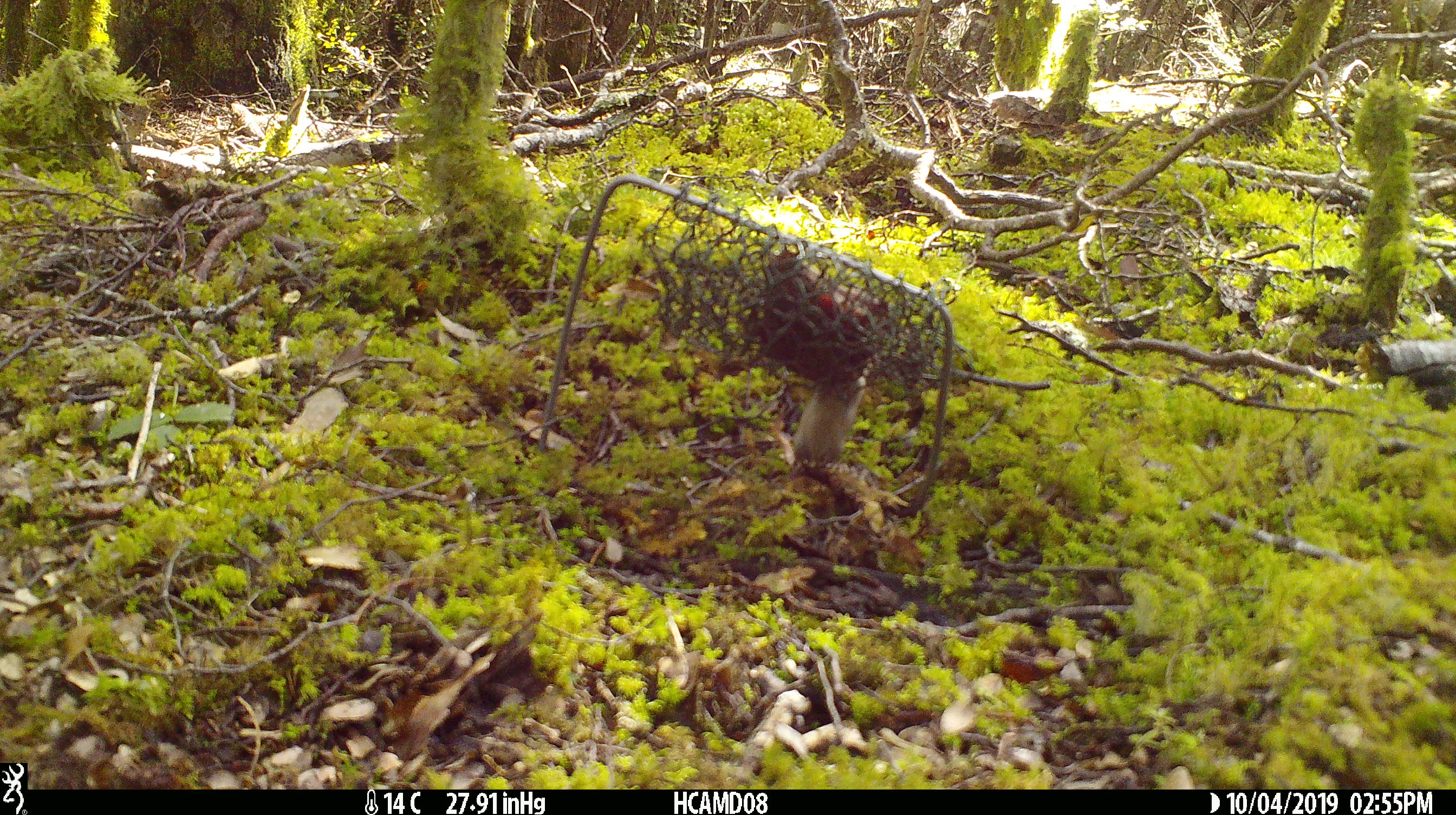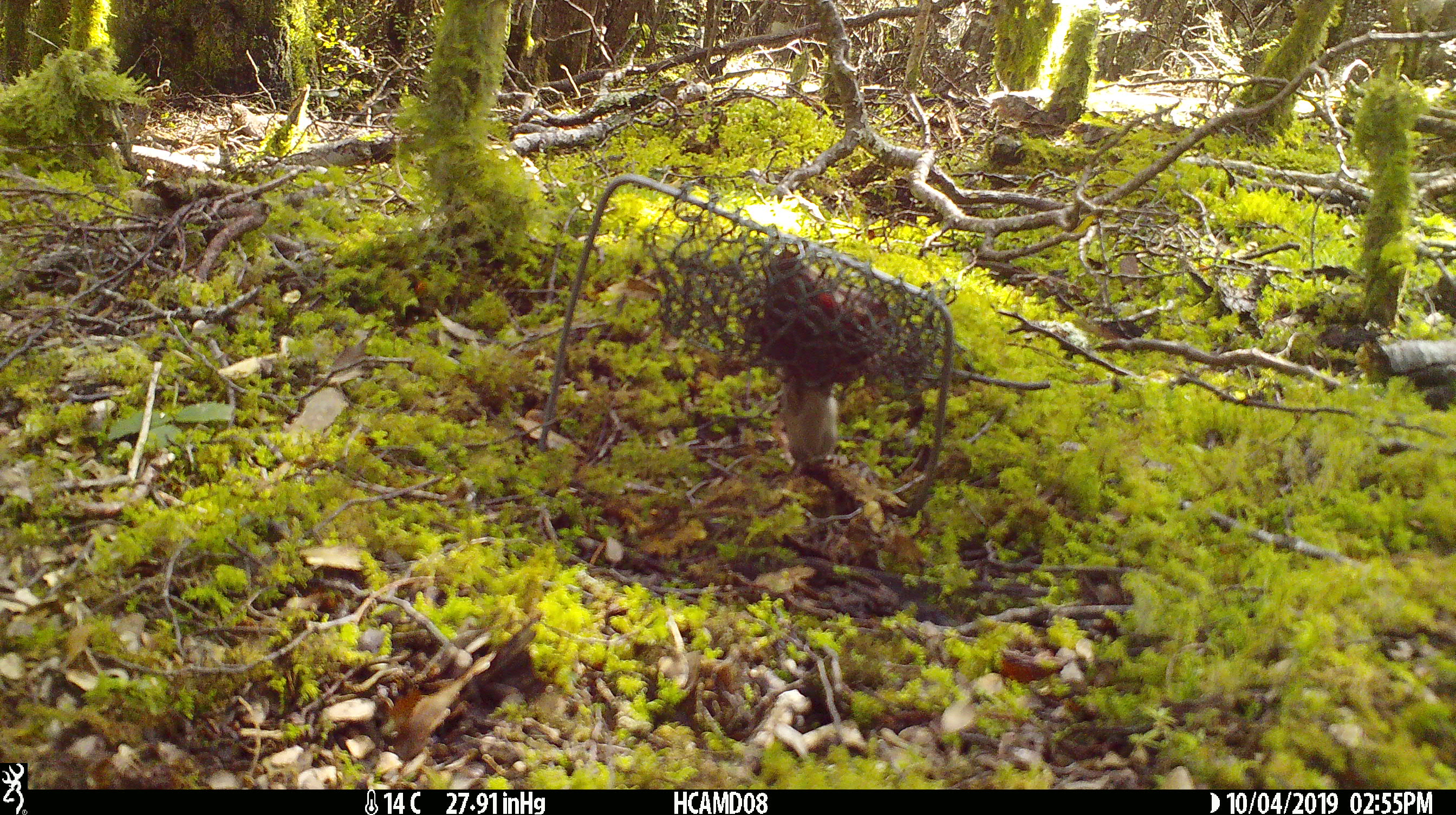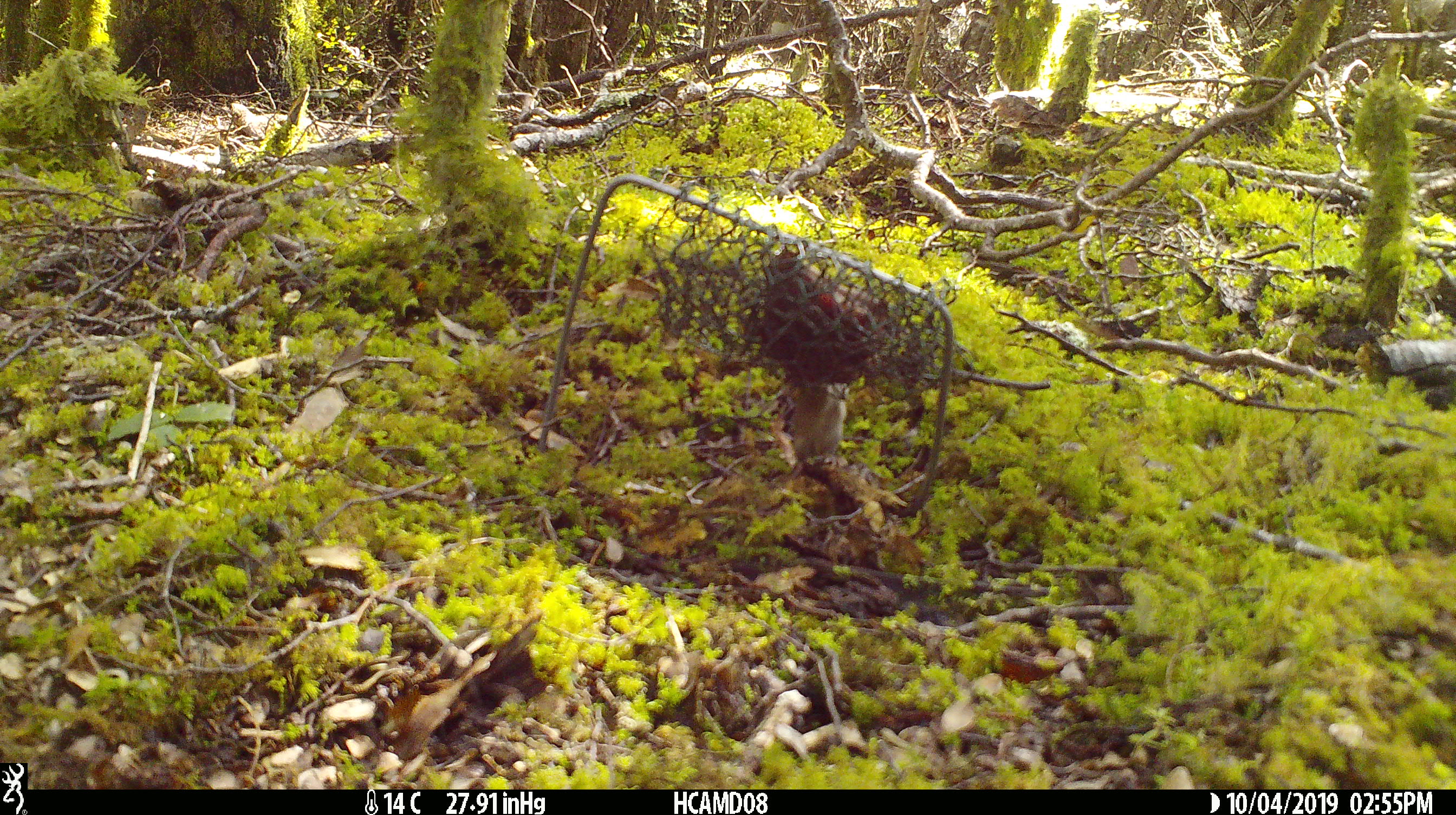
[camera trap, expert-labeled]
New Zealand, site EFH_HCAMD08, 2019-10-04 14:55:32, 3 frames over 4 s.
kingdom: Animalia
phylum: Chordata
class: Mammalia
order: Rodentia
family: Muridae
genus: Mus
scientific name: Mus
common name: mouse